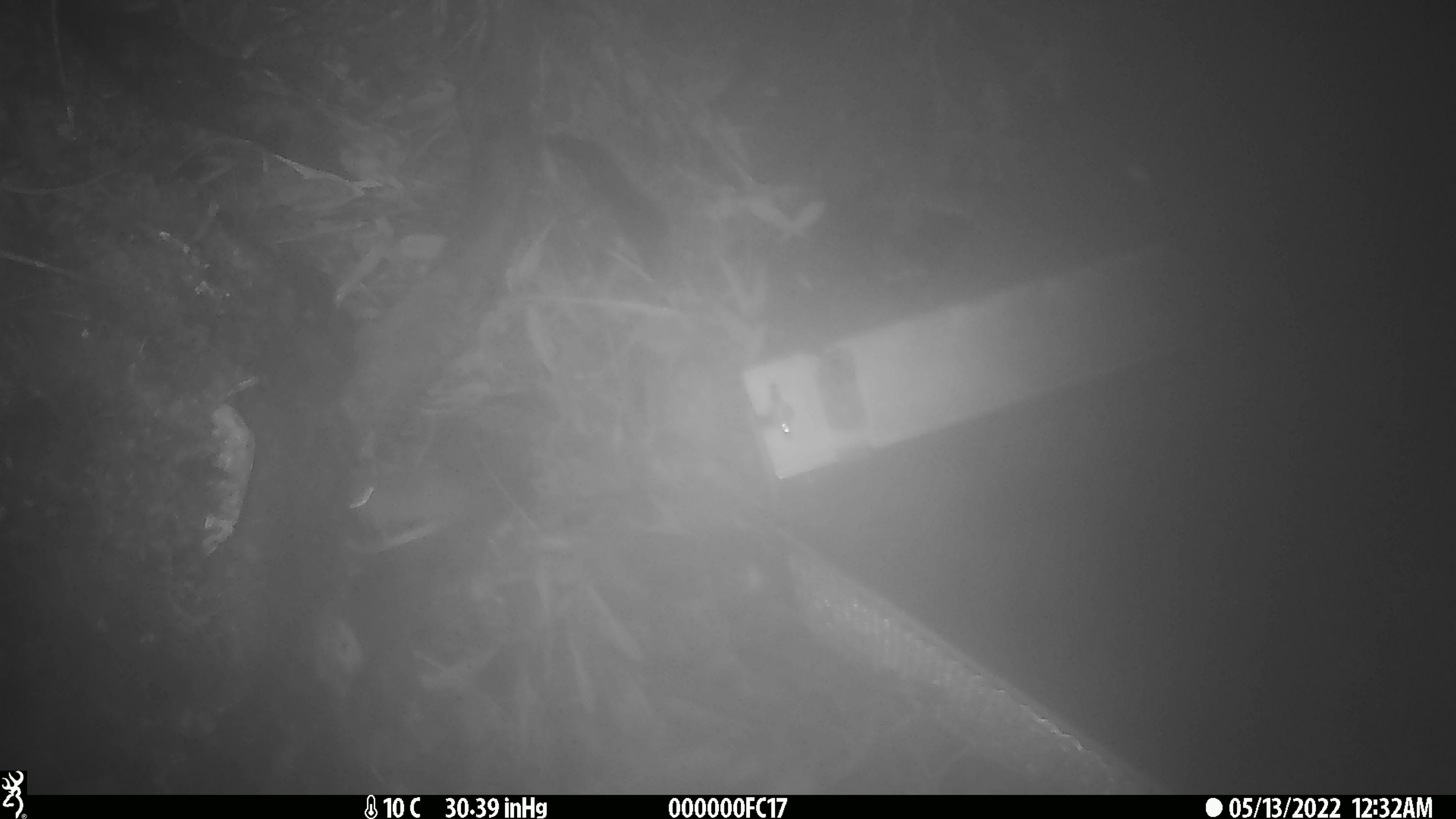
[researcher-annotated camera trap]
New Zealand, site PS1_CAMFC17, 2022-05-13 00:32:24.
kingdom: Animalia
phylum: Chordata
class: Mammalia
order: Rodentia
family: Muridae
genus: Mus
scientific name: Mus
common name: mouse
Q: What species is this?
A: Mouse (Mus).